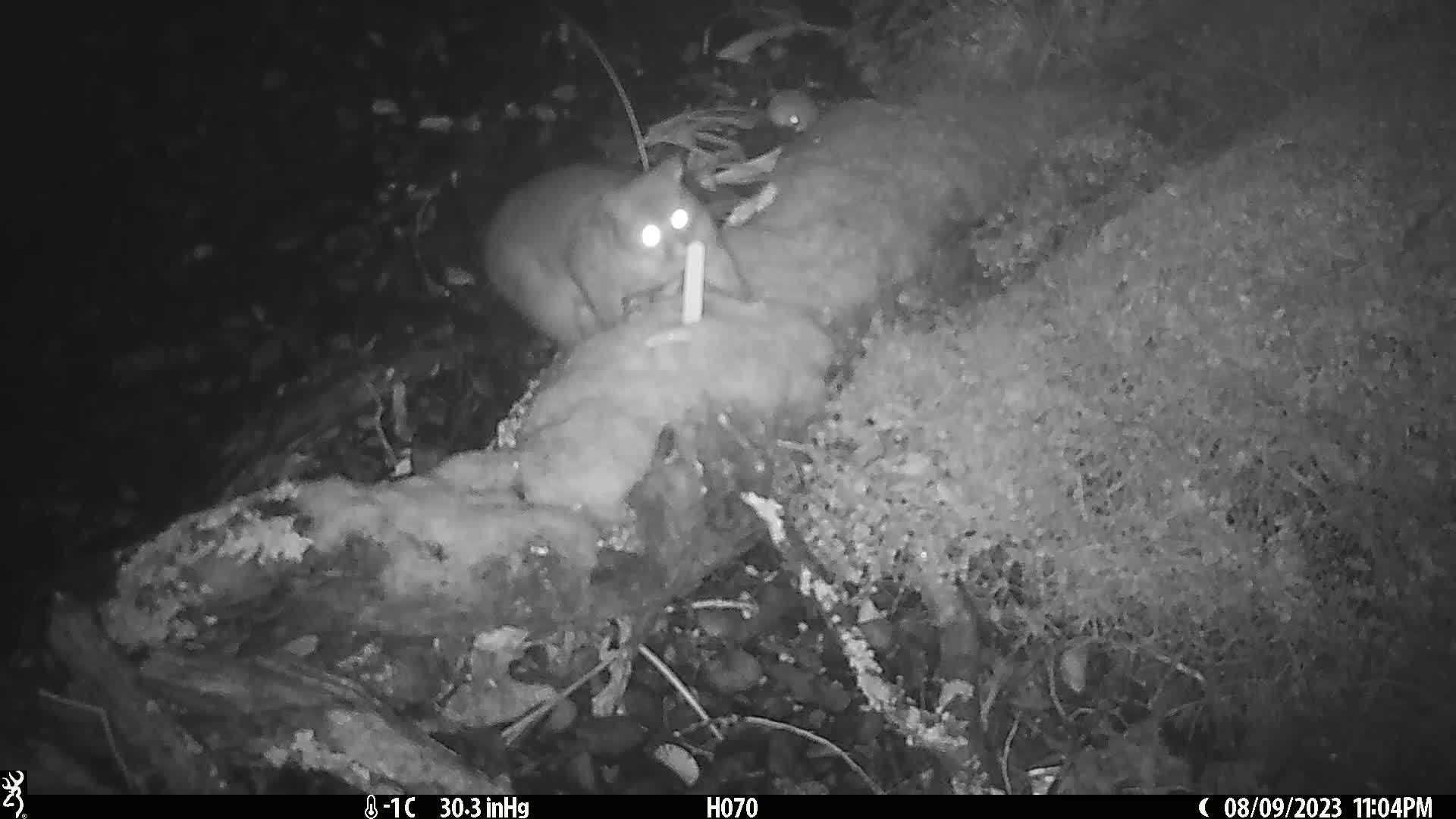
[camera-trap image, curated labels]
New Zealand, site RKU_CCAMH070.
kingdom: Animalia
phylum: Chordata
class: Mammalia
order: Diprotodontia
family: Phalangeridae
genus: Trichosurus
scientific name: Trichosurus vulpecula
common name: common brushtail possum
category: possum